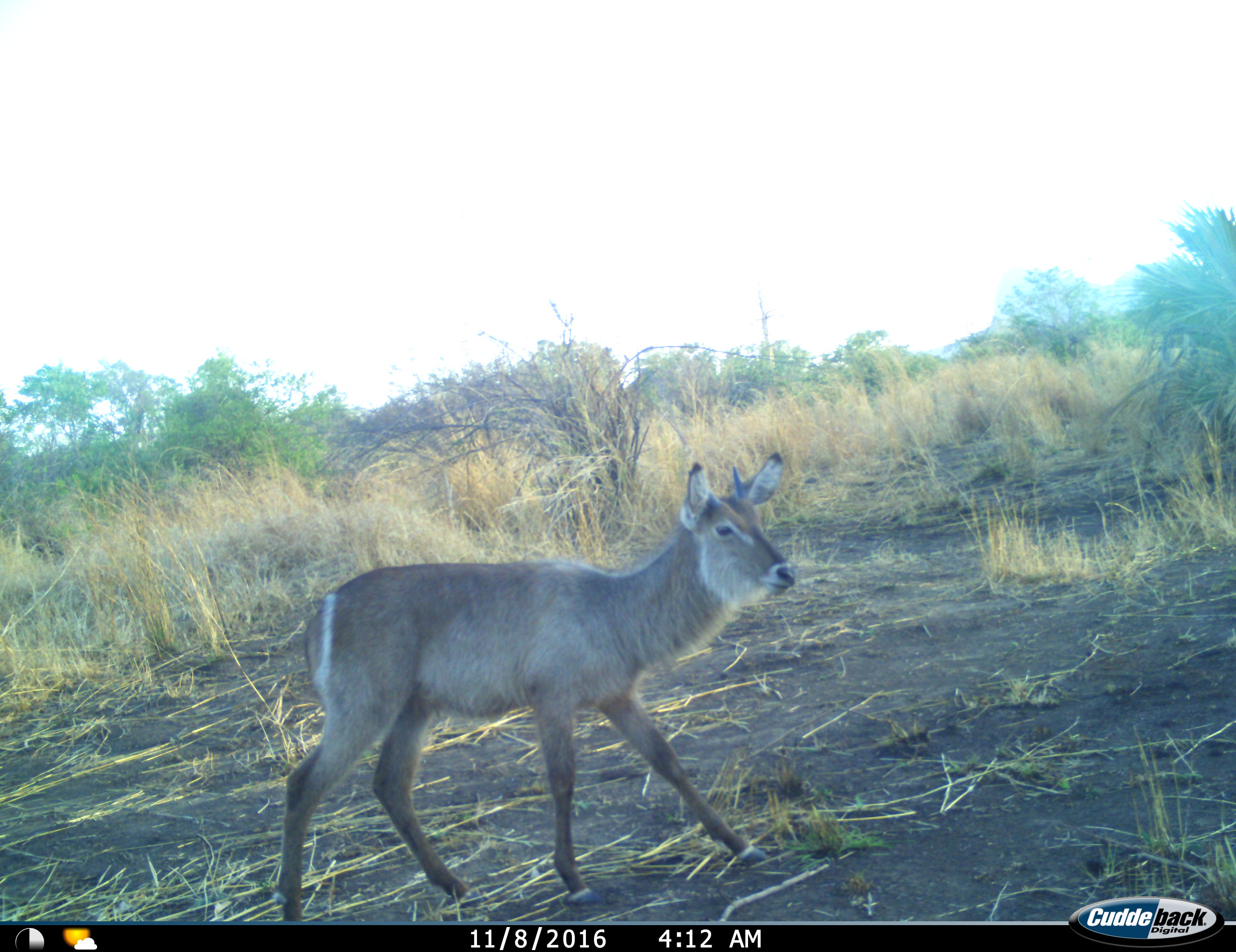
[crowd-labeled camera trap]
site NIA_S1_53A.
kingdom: Animalia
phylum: Chordata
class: Mammalia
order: Artiodactyla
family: Bovidae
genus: Kobus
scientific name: Kobus ellipsiprymnus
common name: waterbuck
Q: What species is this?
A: Waterbuck (Kobus ellipsiprymnus).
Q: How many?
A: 1.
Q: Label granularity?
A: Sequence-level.